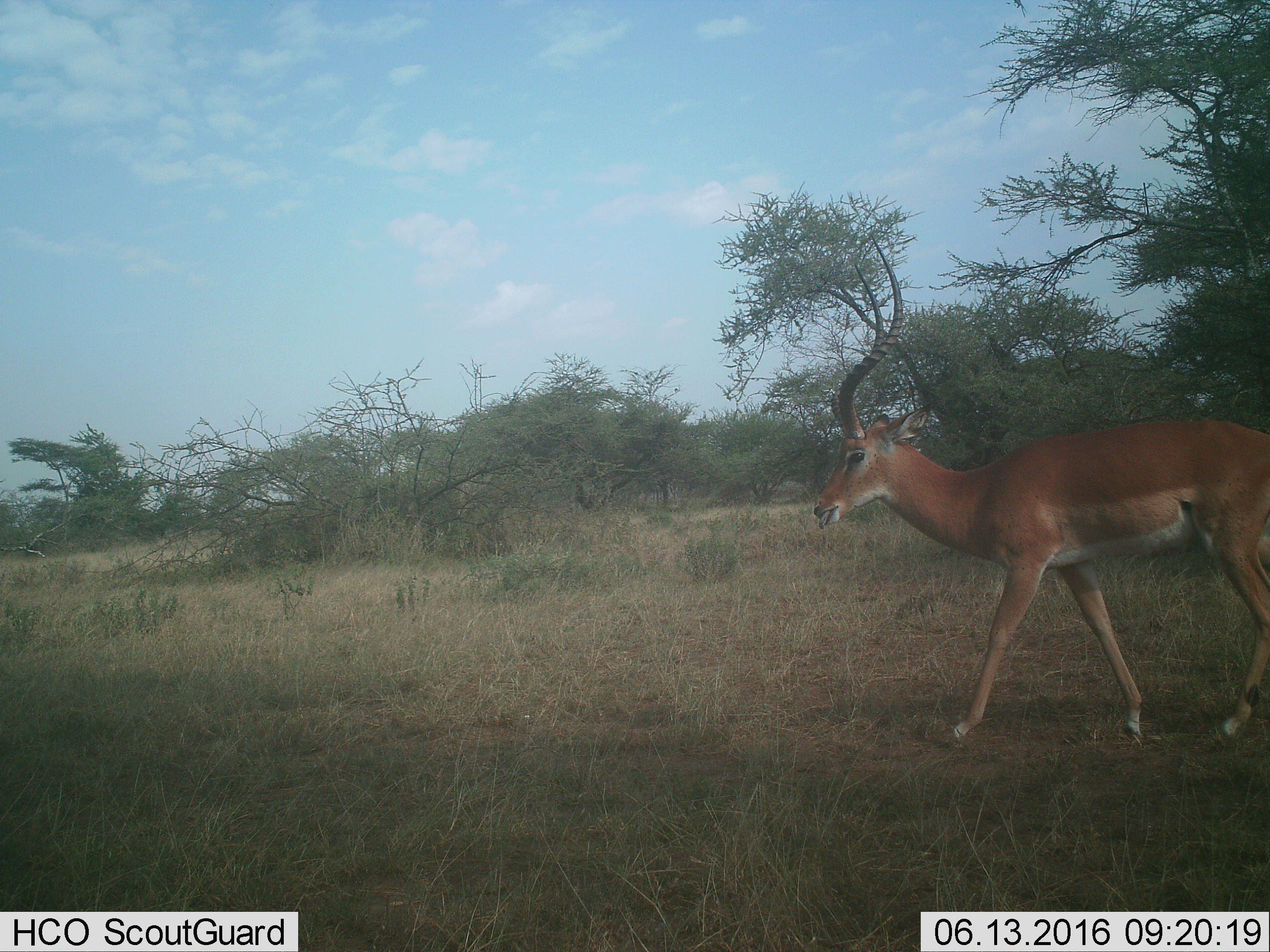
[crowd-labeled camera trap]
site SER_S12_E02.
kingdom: Animalia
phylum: Chordata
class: Mammalia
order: Artiodactyla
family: Bovidae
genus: Aepyceros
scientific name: Aepyceros melampus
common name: impala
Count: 1.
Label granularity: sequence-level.